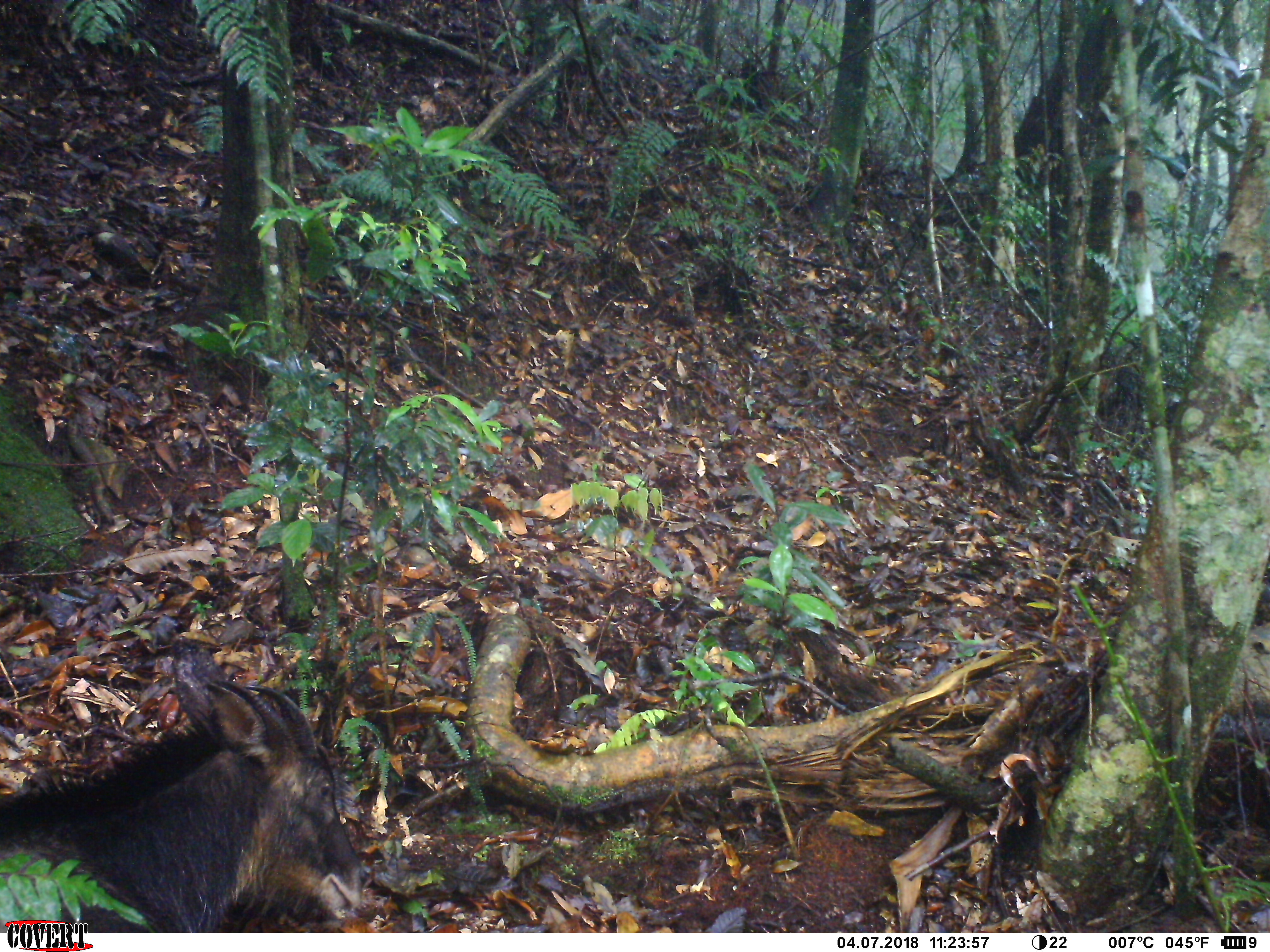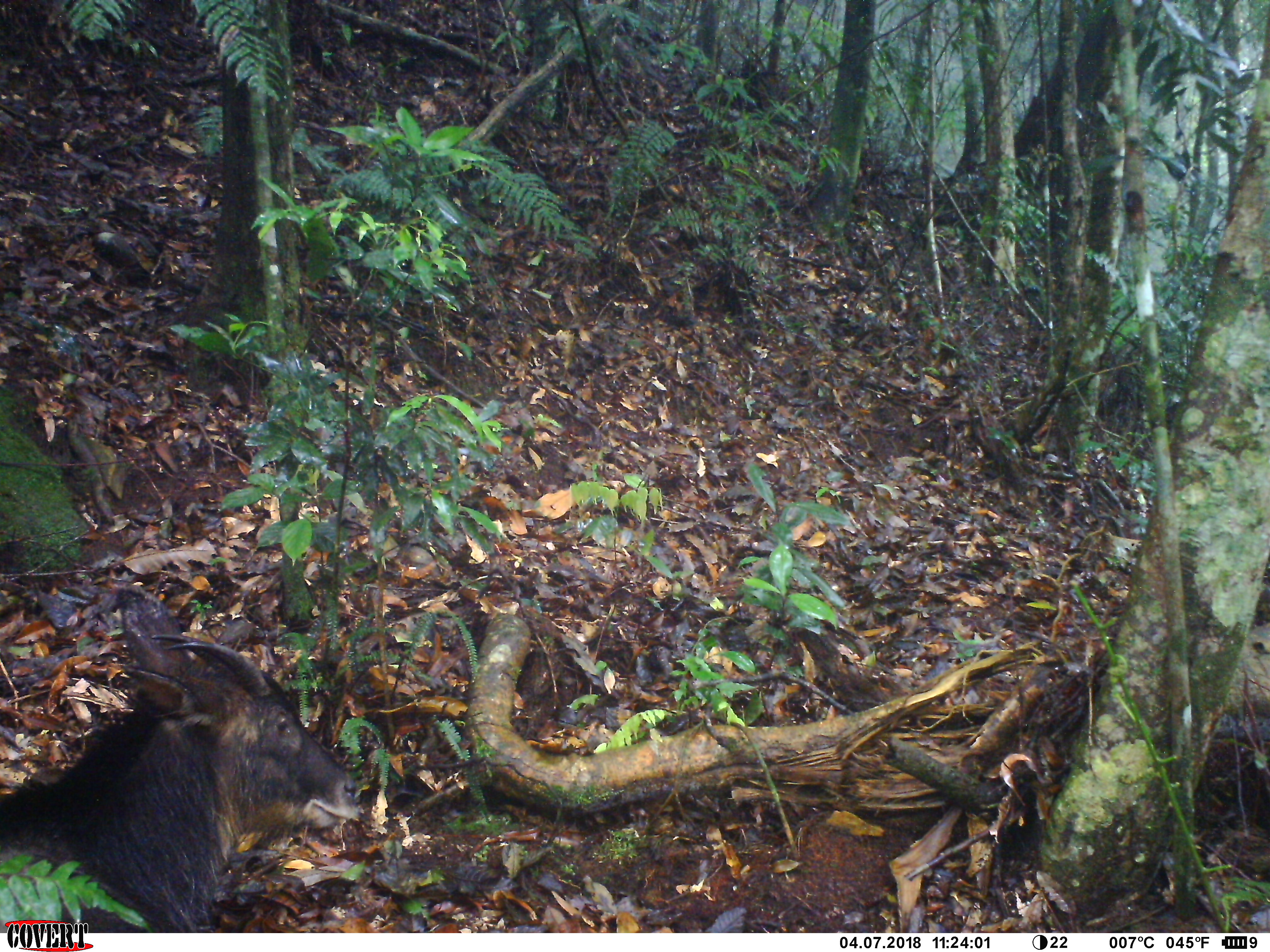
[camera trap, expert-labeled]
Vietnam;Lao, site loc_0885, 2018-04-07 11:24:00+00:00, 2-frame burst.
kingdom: Animalia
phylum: Chordata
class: Mammalia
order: Artiodactyla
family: Bovidae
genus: Capricornis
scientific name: Capricornis sumatraensis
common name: chinese serow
Chinese serow (Capricornis sumatraensis). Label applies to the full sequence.